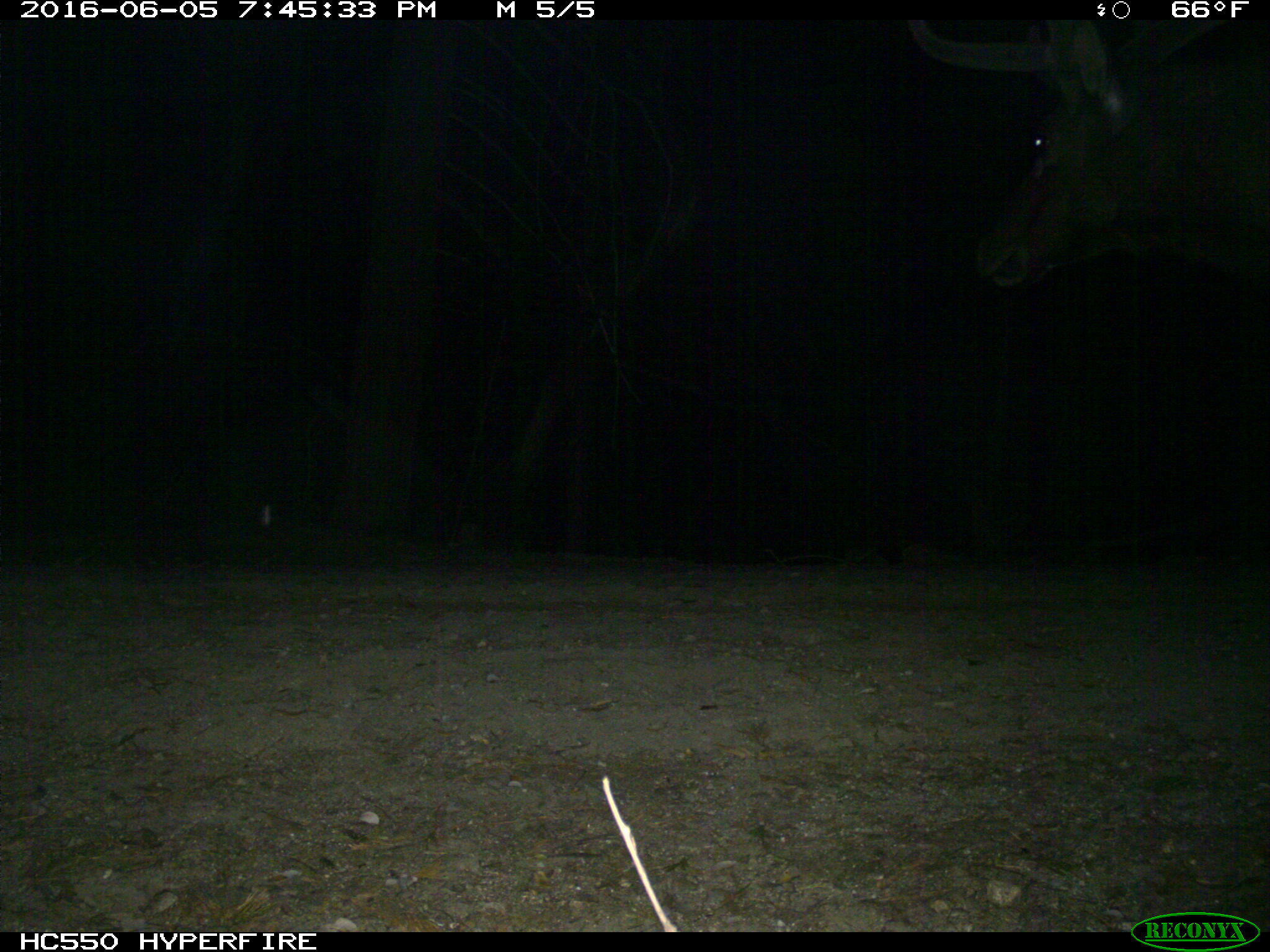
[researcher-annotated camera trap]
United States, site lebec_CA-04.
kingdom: Animalia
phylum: Chordata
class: Mammalia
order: Artiodactyla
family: Cervidae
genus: Cervus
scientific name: Cervus canadensis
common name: elk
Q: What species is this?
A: Cervus canadensis (elk).